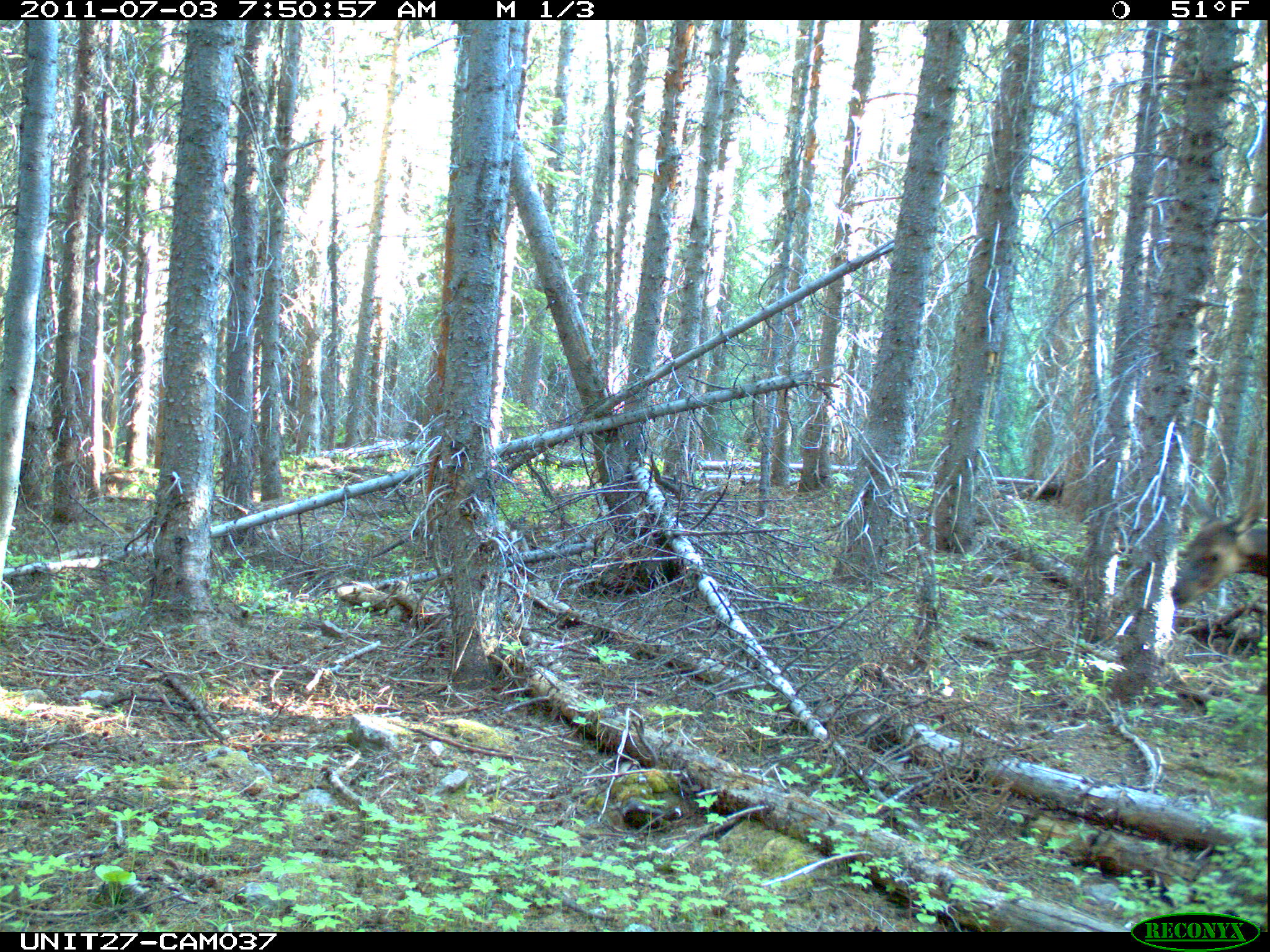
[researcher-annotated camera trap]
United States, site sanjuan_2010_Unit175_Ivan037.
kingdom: Animalia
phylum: Chordata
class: Mammalia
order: Artiodactyla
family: Cervidae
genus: Cervus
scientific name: Cervus elaphus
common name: red deer